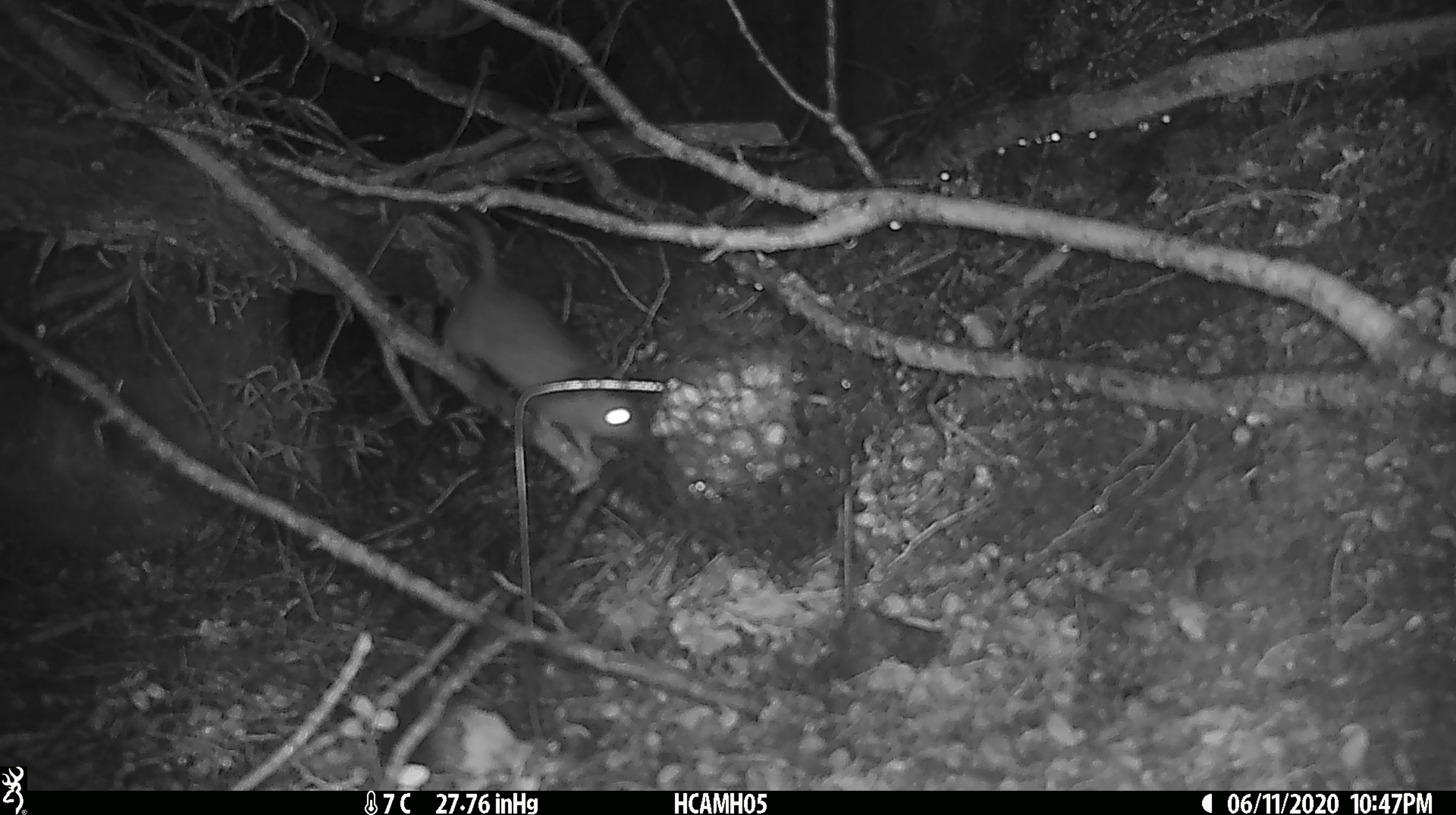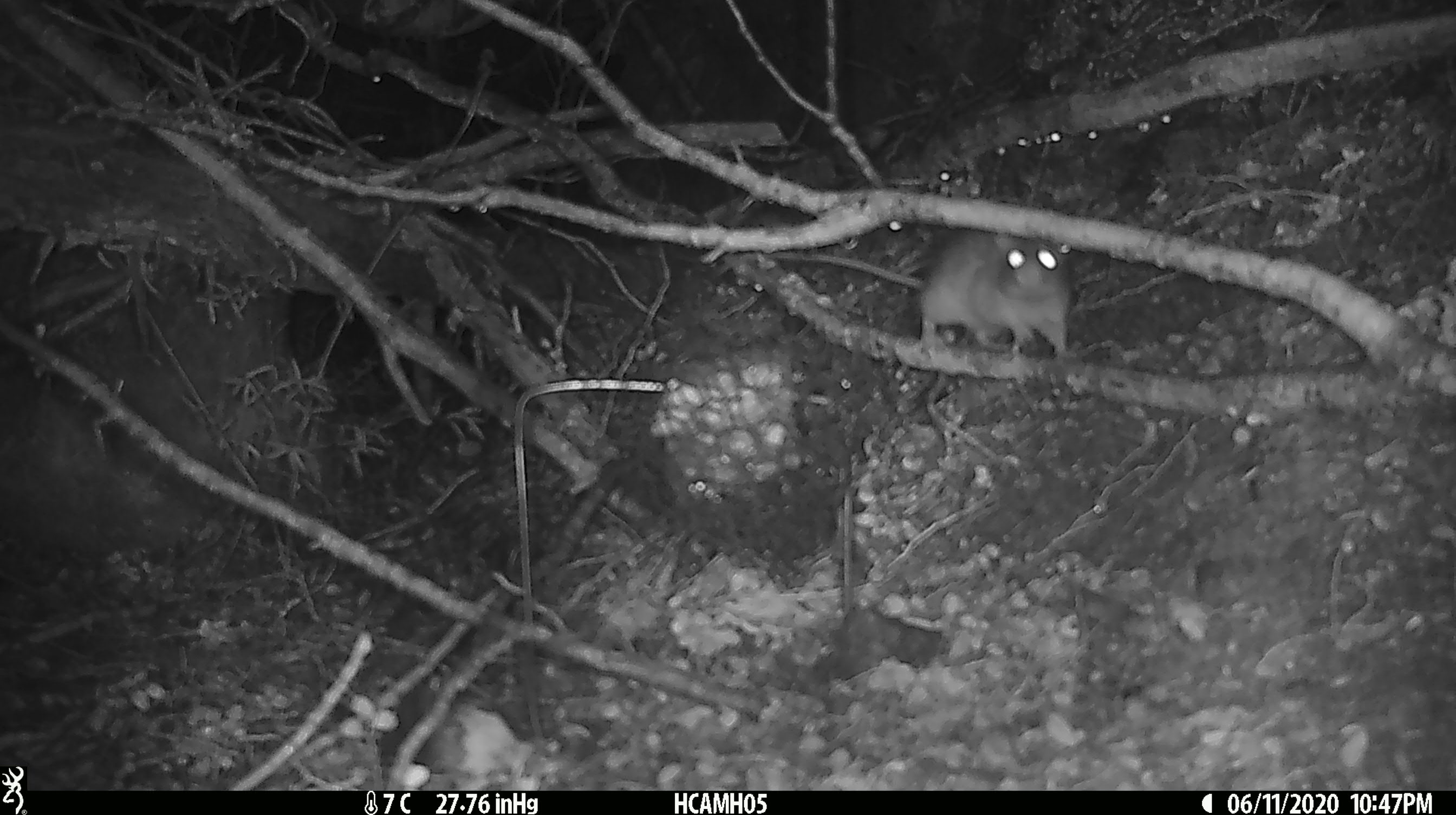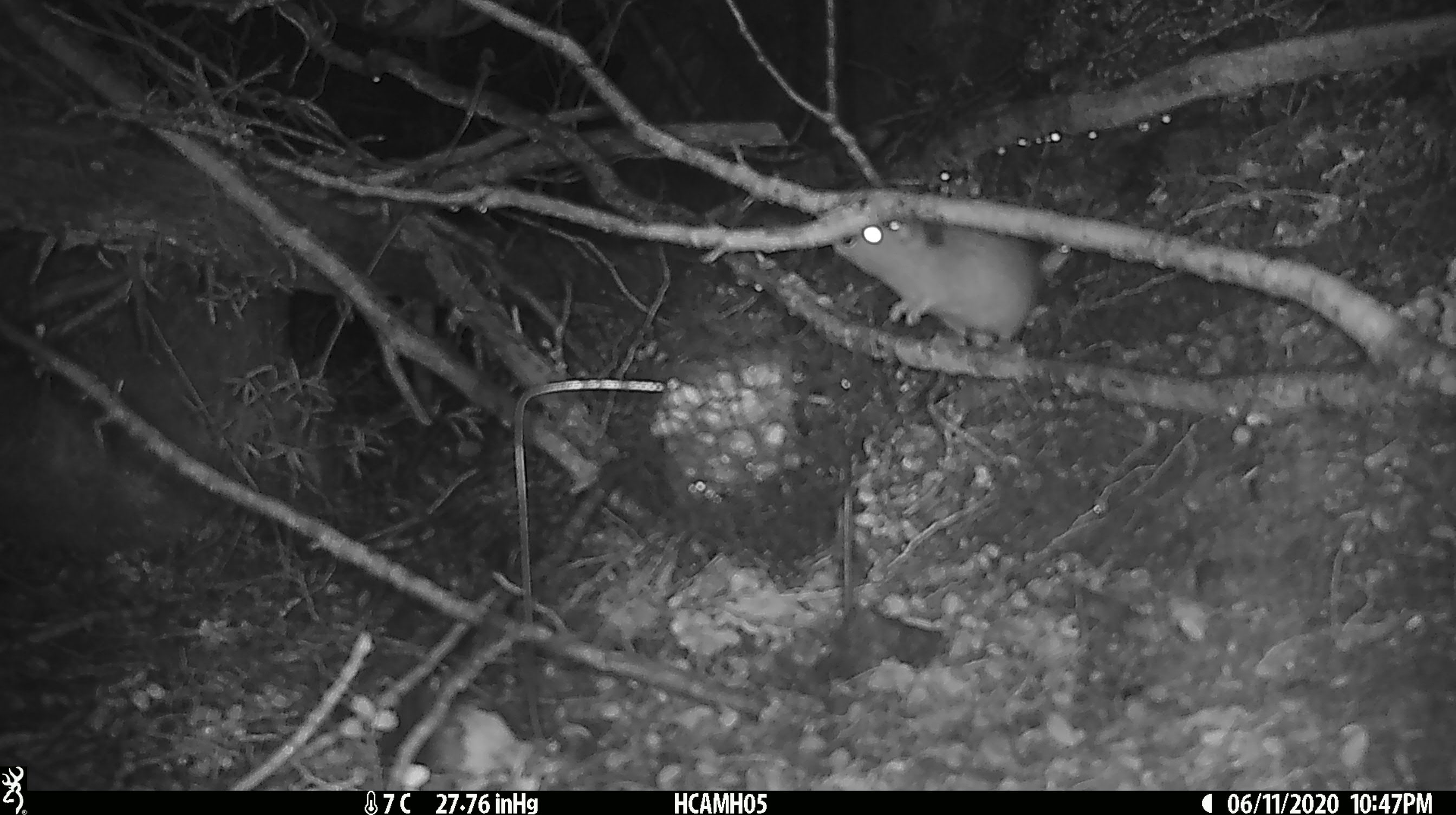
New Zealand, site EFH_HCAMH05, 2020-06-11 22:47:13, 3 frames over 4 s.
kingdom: Animalia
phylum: Chordata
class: Mammalia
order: Rodentia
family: Muridae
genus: Rattus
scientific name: Rattus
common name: rat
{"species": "rat (Rattus)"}